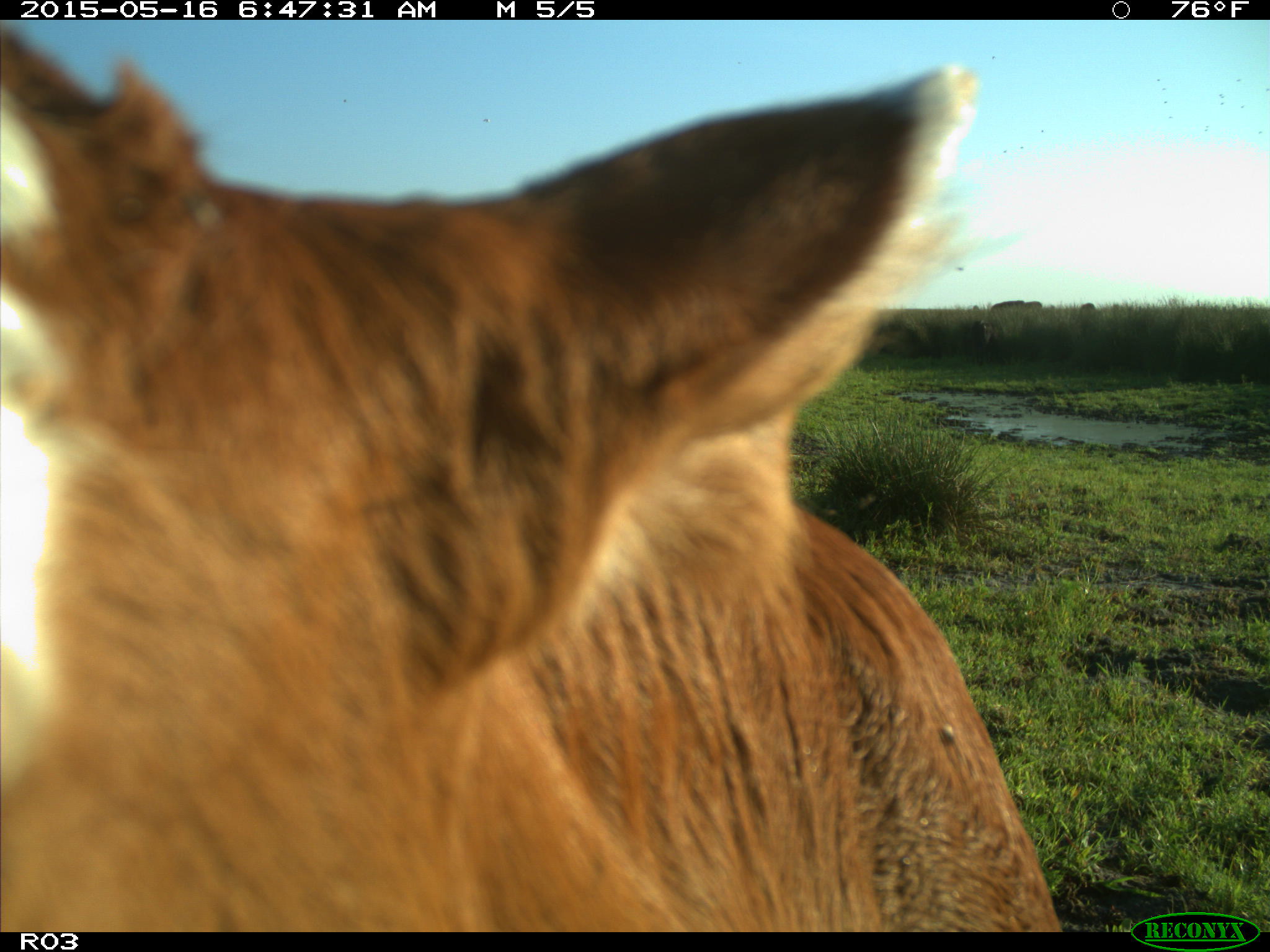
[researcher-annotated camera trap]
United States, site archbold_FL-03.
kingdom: Animalia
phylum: Chordata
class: Mammalia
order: Artiodactyla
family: Bovidae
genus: Bos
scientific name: Bos taurus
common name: domestic cow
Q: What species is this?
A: Bos taurus (domestic cow).